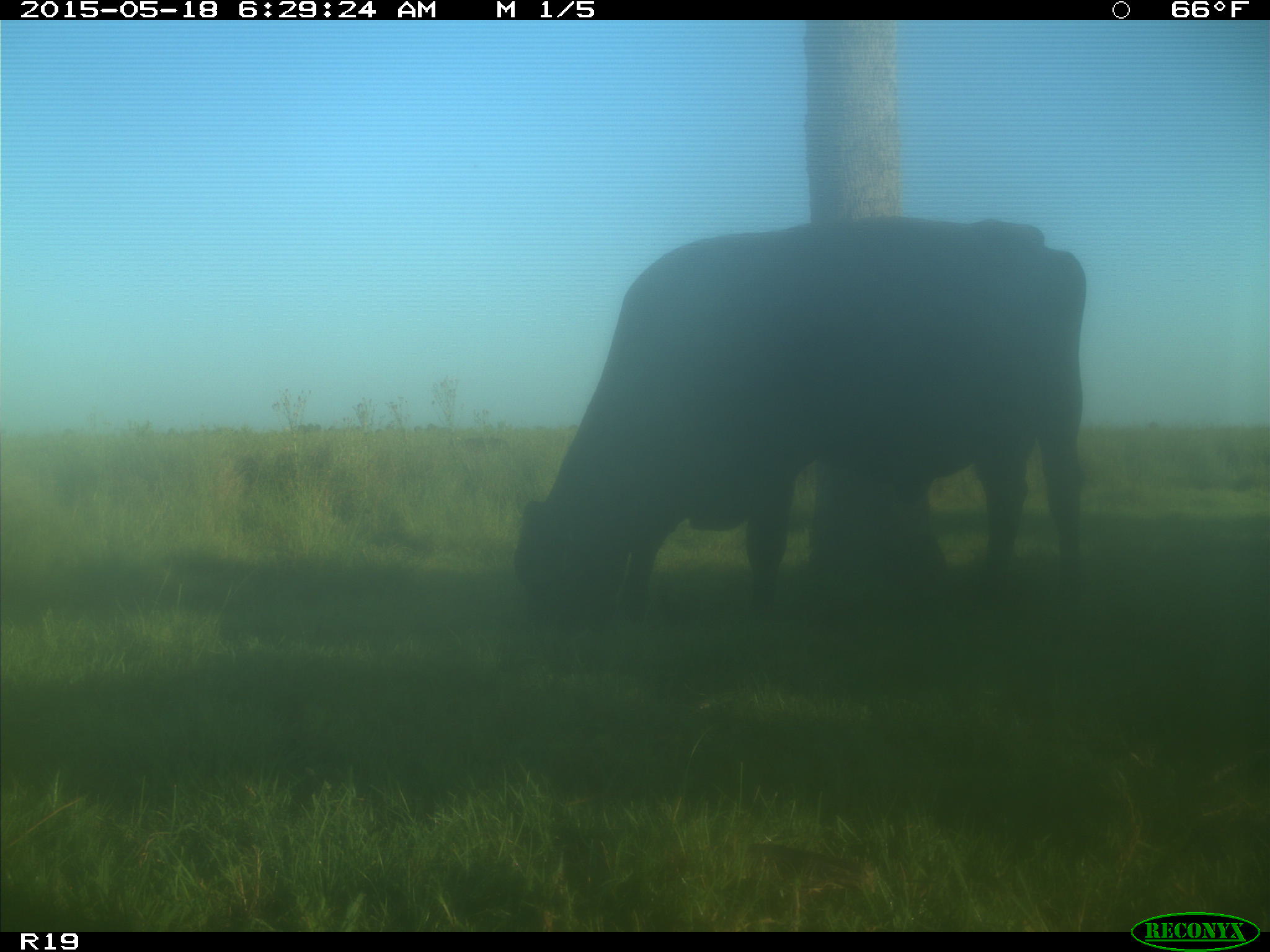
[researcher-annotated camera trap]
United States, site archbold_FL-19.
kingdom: Animalia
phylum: Chordata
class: Mammalia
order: Artiodactyla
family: Bovidae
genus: Bos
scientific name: Bos taurus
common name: domestic cow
Bos taurus (domestic cow).